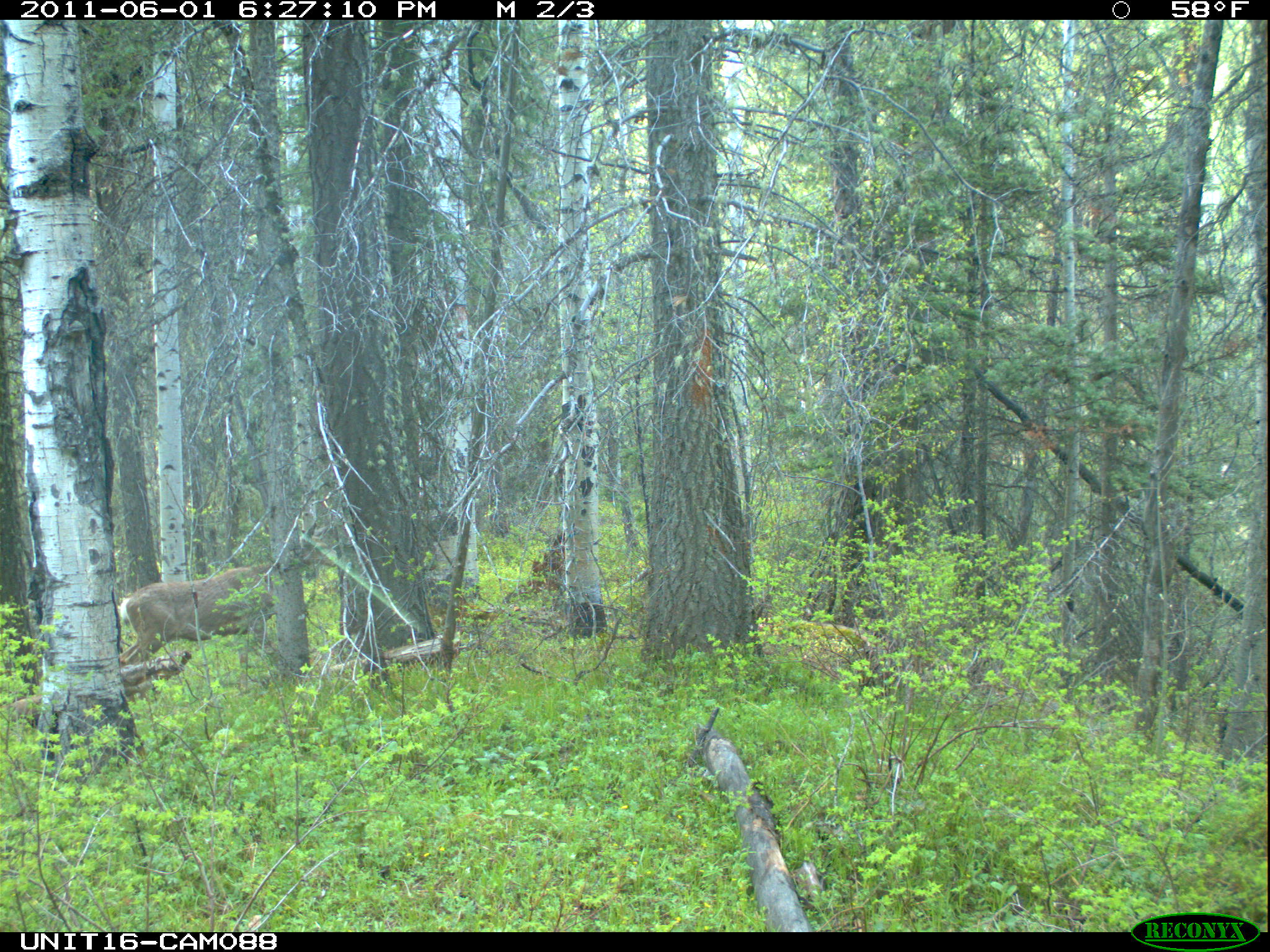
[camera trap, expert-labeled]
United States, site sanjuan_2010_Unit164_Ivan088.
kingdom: Animalia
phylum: Chordata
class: Mammalia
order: Artiodactyla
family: Cervidae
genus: Odocoileus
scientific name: Odocoileus hemionus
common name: mule deer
Odocoileus hemionus (mule deer).